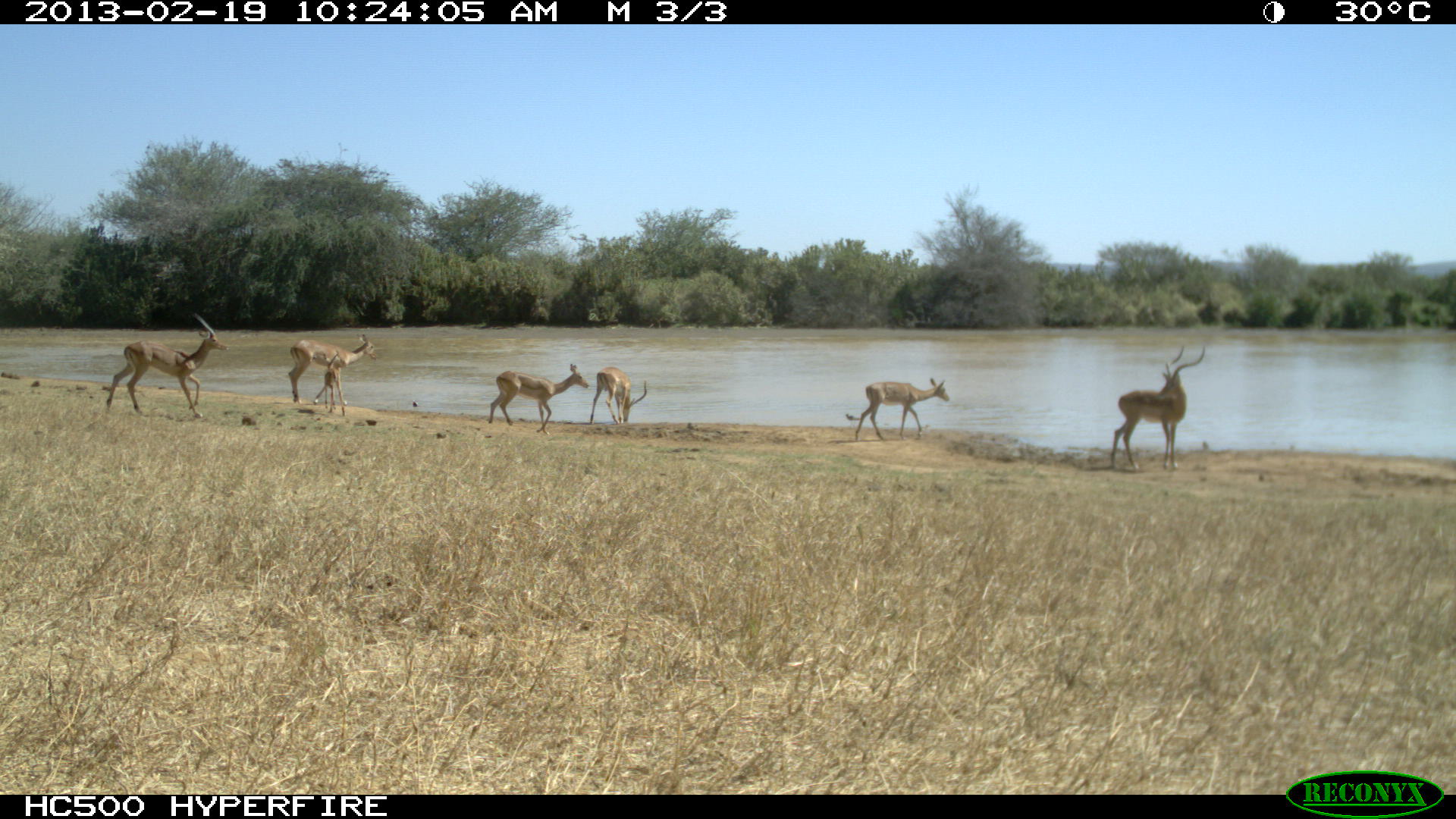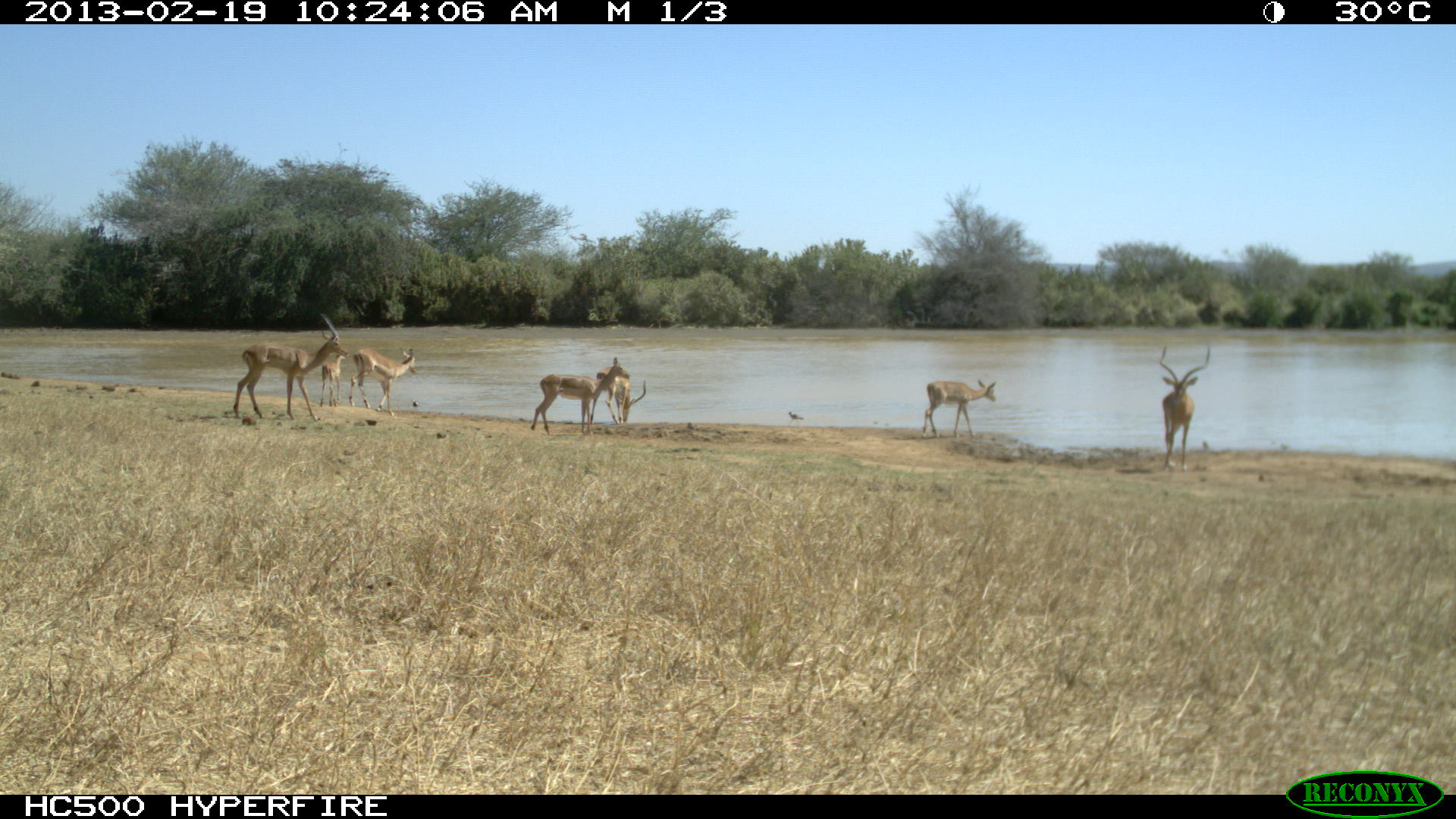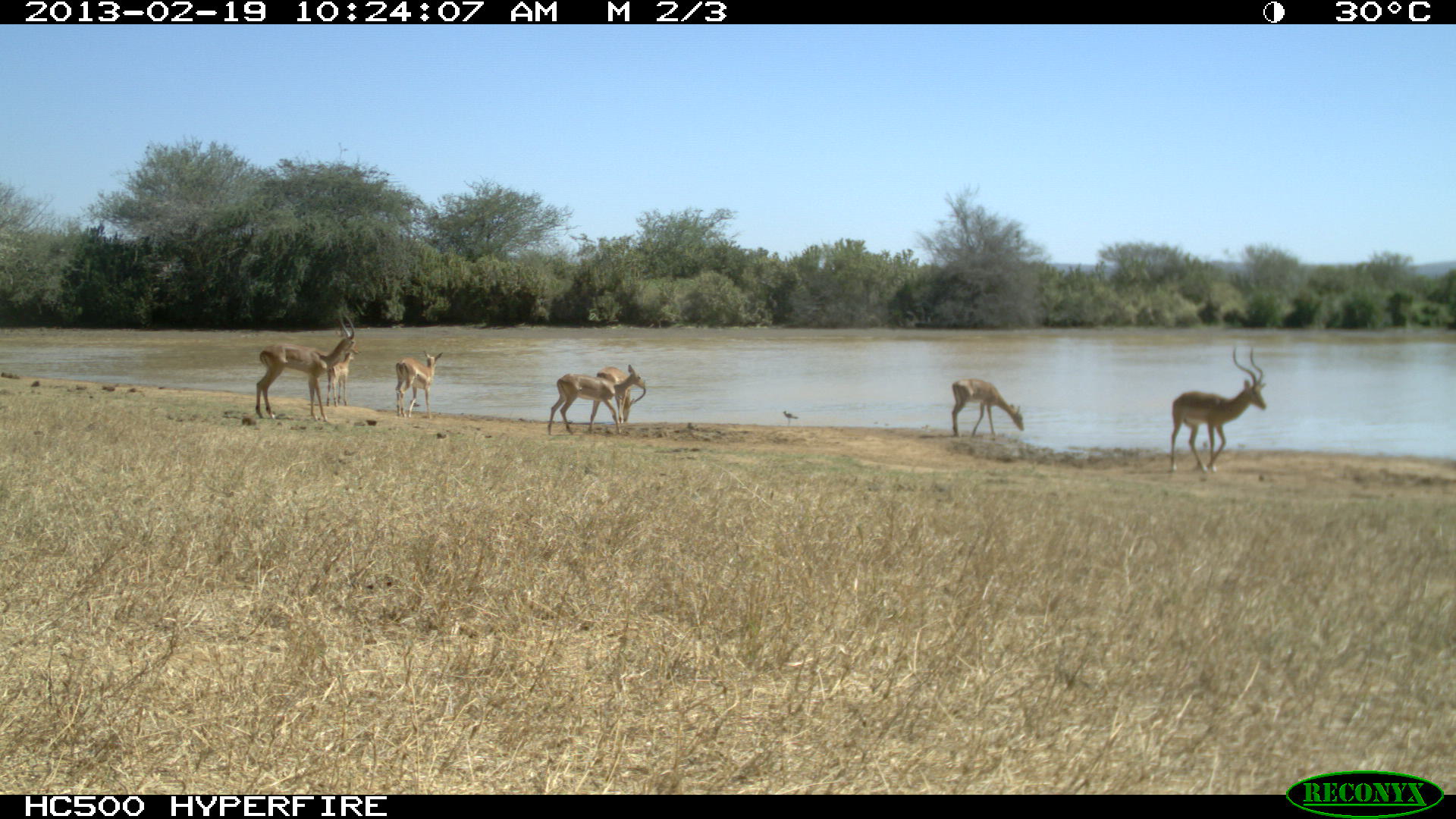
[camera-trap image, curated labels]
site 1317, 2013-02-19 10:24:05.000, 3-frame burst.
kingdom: Animalia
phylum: Chordata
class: Mammalia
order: Artiodactyla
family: Bovidae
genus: Aepyceros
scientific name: Aepyceros melampus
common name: impala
Aepyceros melampus (impala), count 7.